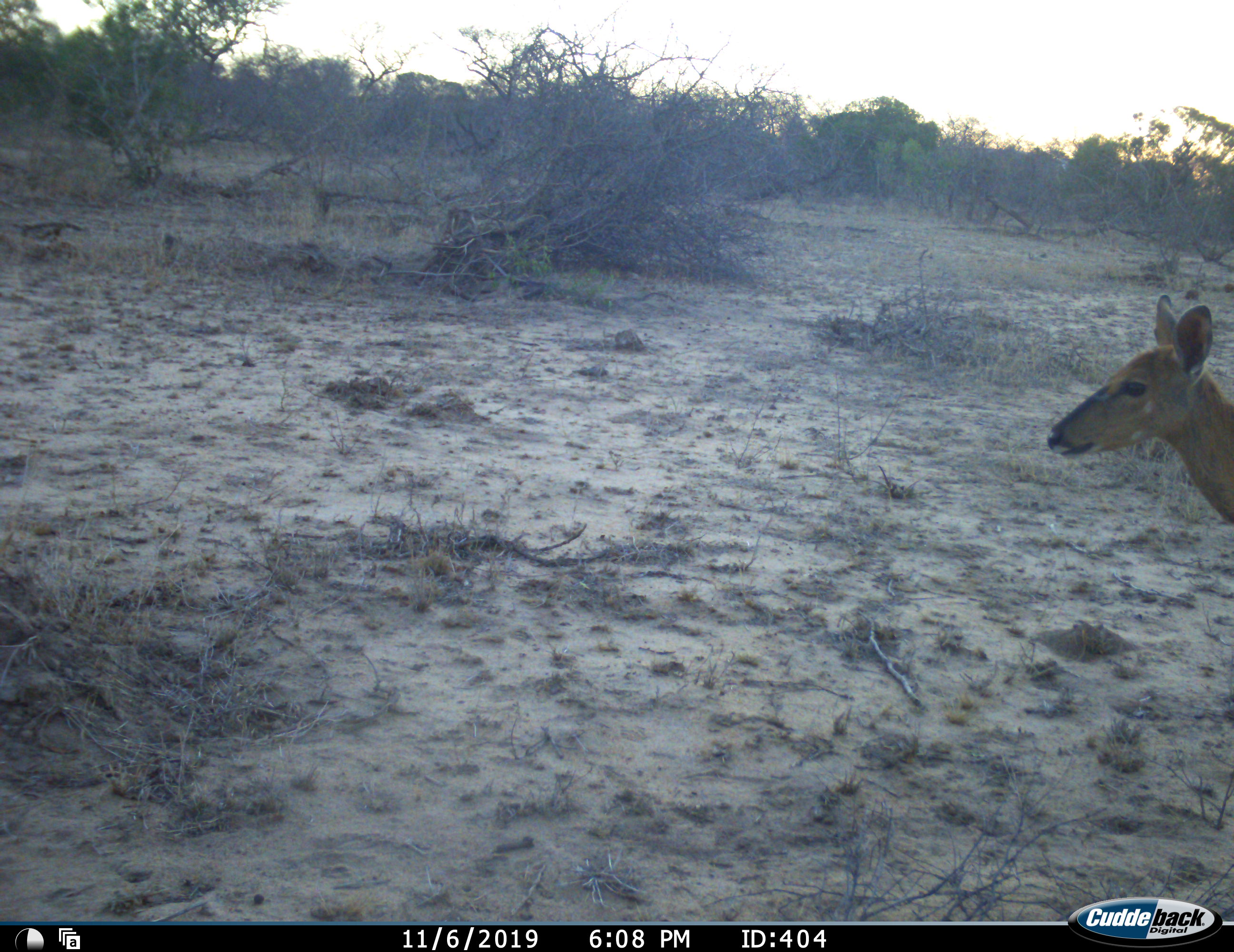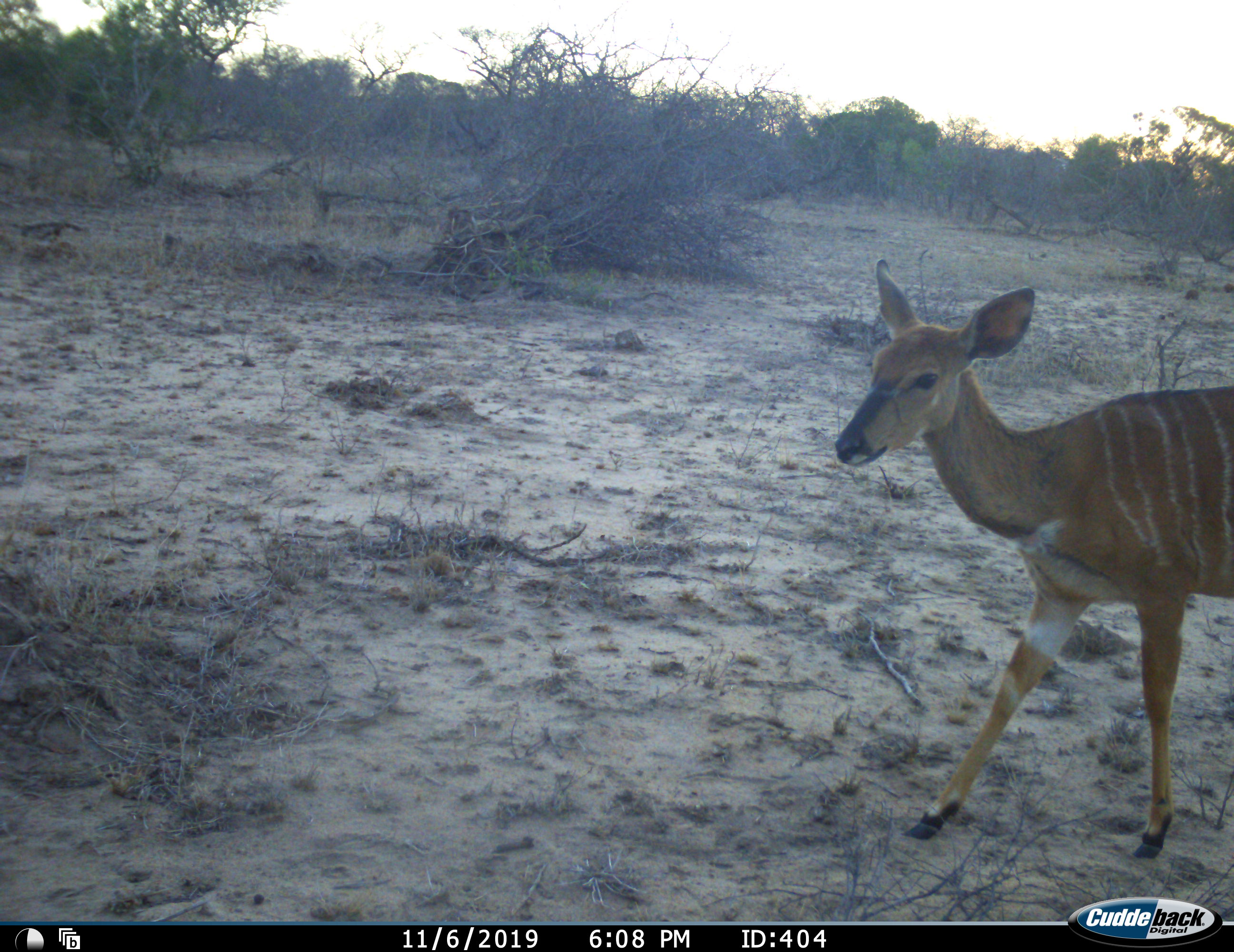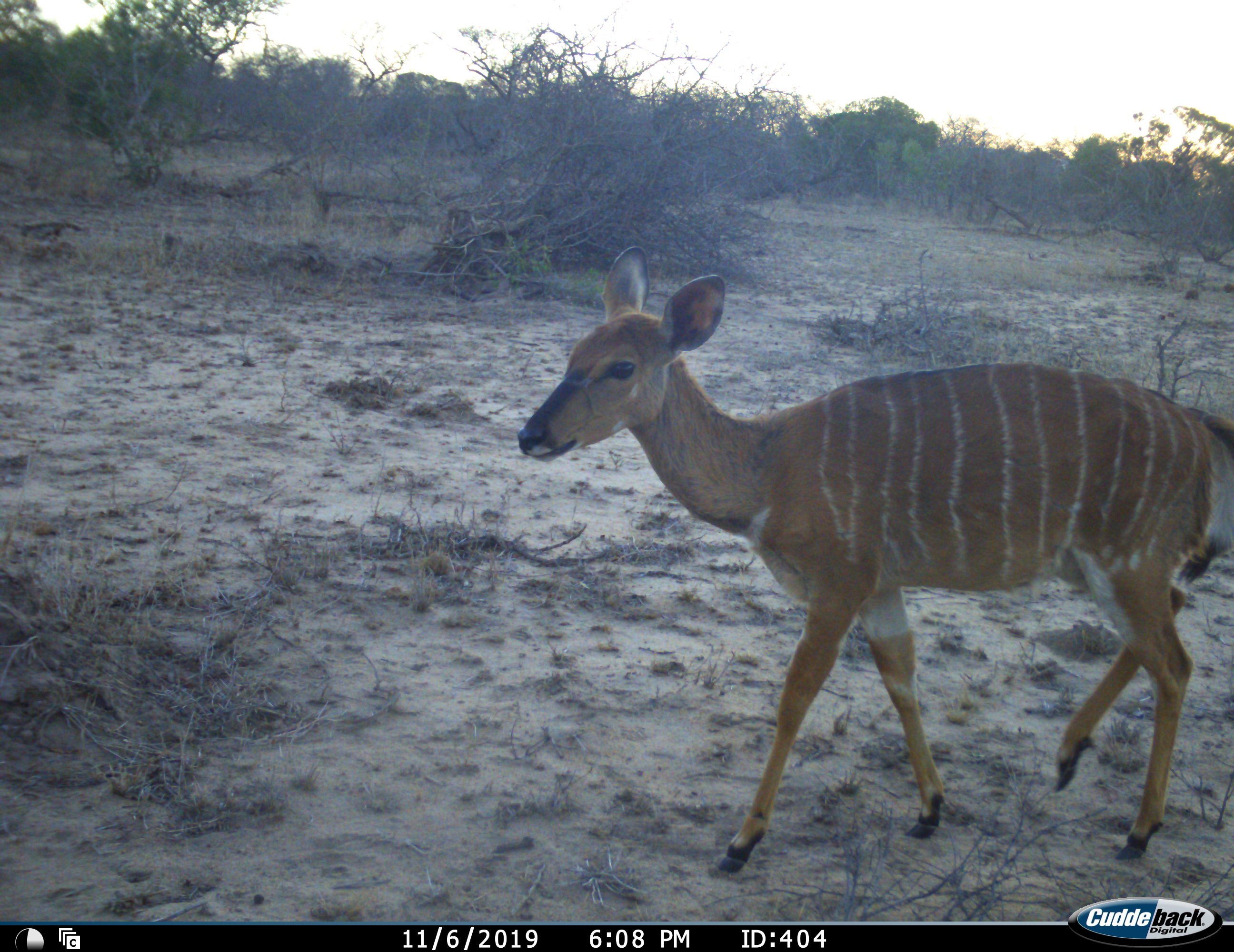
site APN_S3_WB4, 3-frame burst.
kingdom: Animalia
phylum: Chordata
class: Mammalia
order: Artiodactyla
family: Bovidae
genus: Tragelaphus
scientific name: Tragelaphus angasii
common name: nyala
Nyala (Tragelaphus angasii), count 1. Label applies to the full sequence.